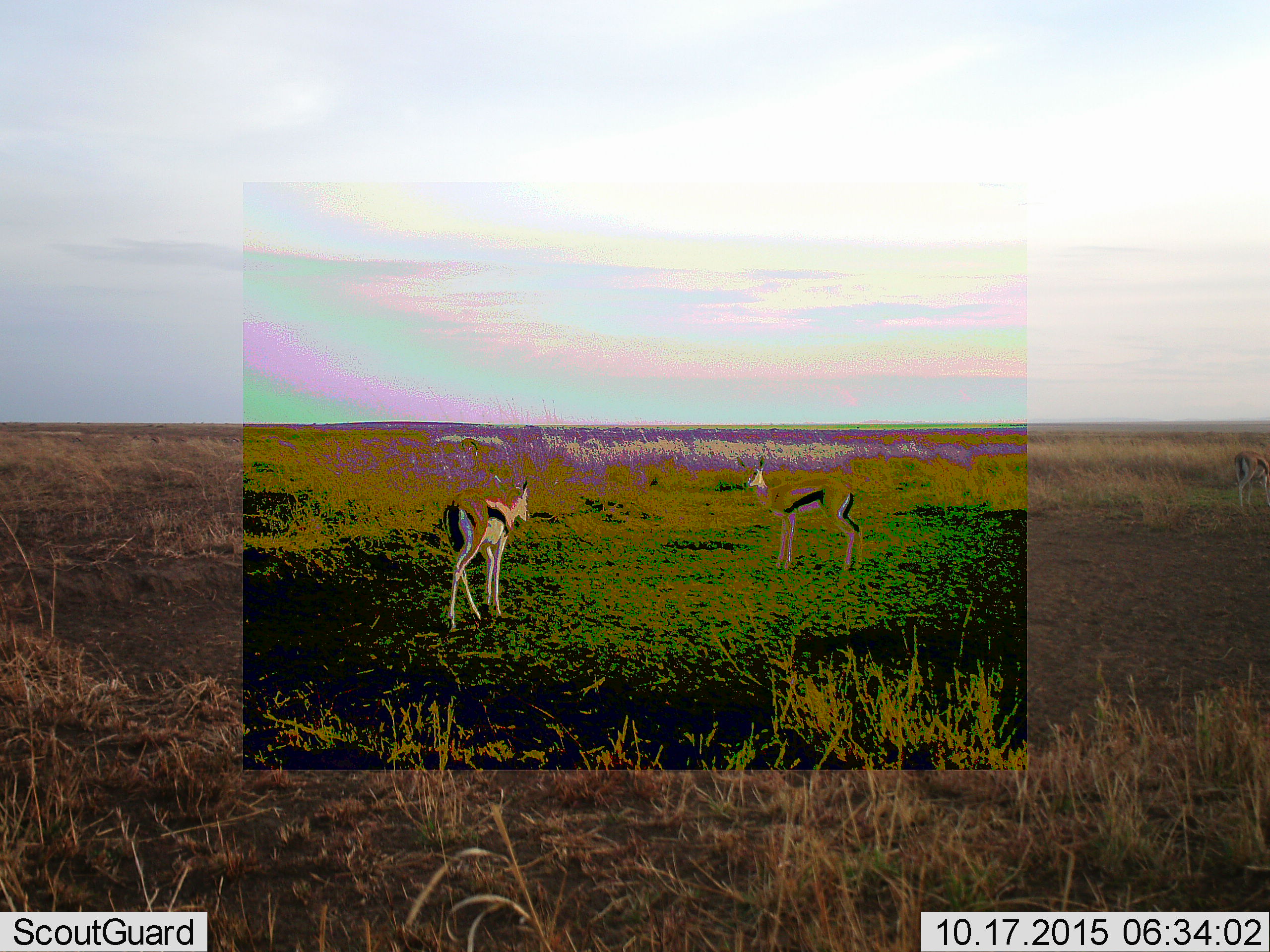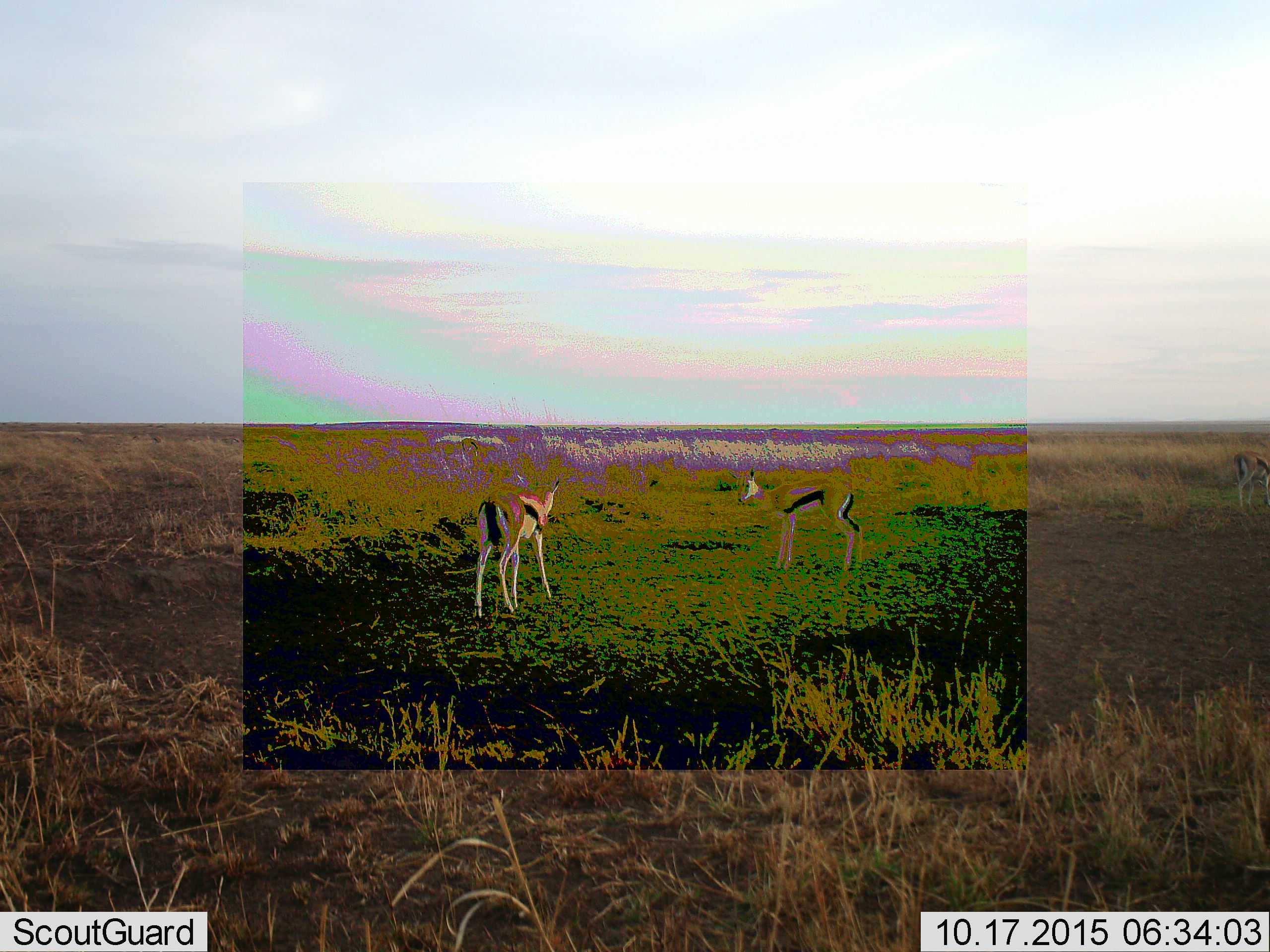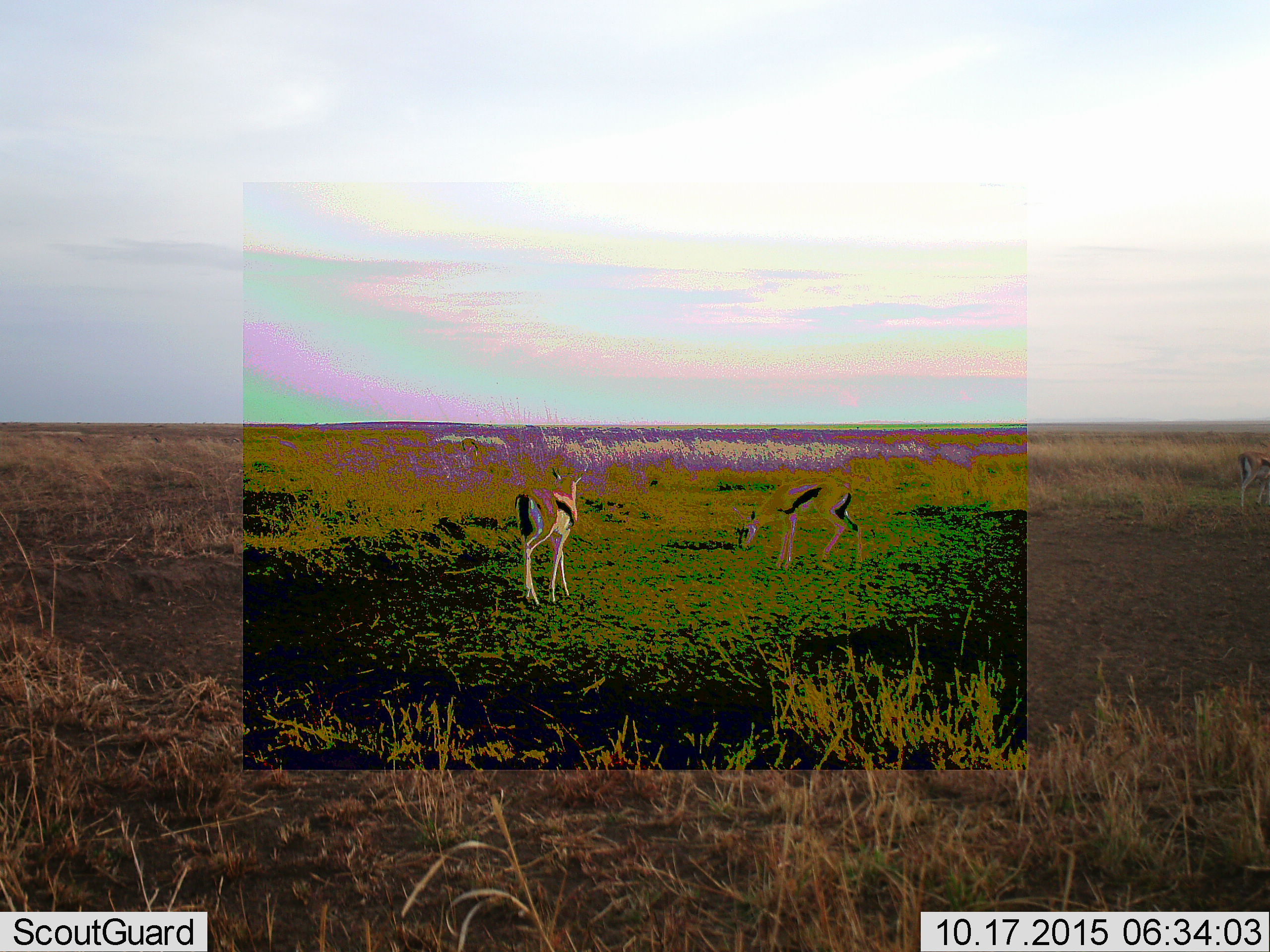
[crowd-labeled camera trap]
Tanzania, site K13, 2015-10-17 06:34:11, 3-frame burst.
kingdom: Animalia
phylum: Chordata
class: Mammalia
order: Artiodactyla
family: Bovidae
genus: Eudorcas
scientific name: Eudorcas thomsonii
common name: thomson's gazelle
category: gazellethomsons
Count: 2.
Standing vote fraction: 44%.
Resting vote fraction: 0%.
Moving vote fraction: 67%.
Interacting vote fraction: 0%.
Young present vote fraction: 11%.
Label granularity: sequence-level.